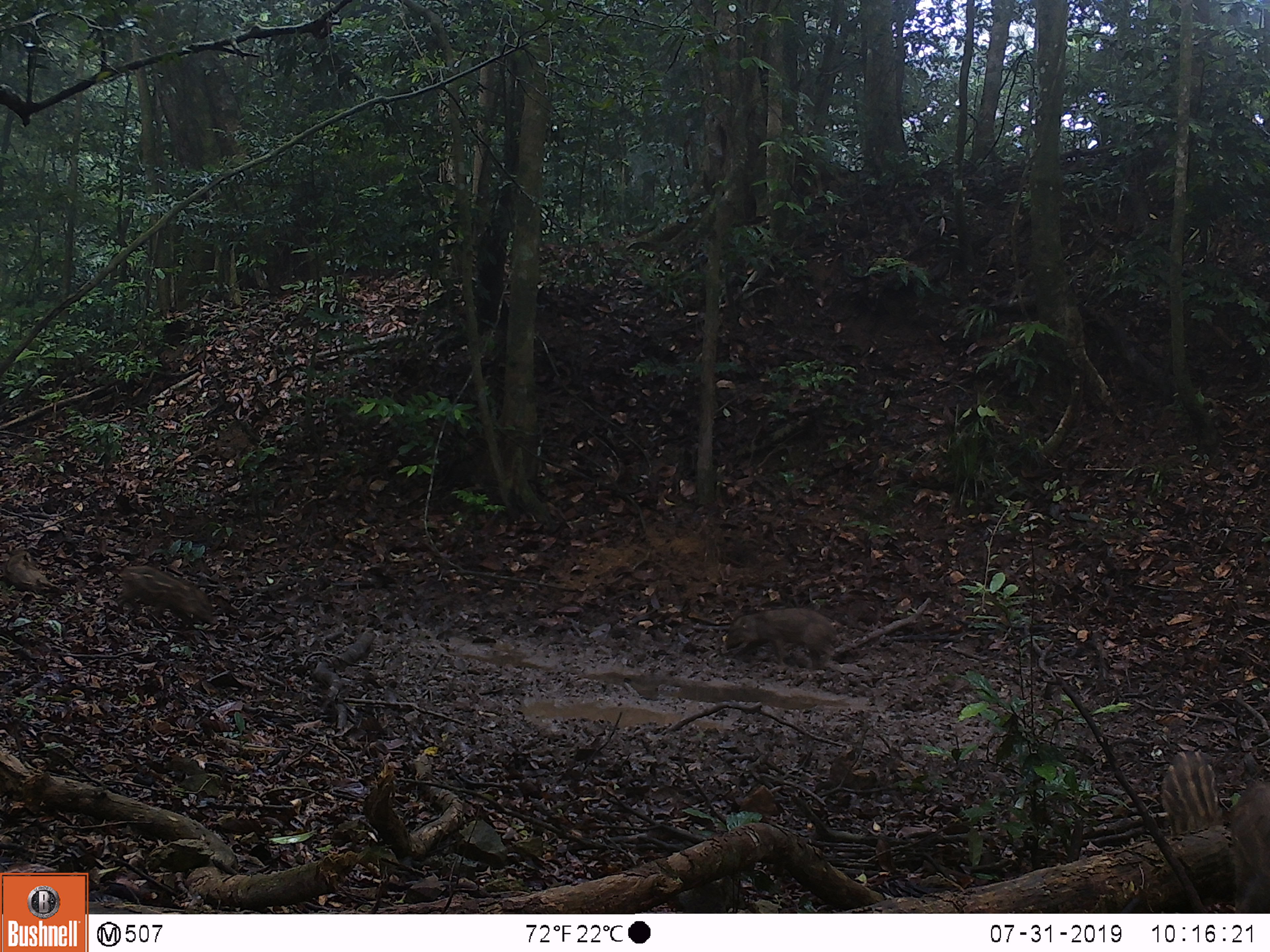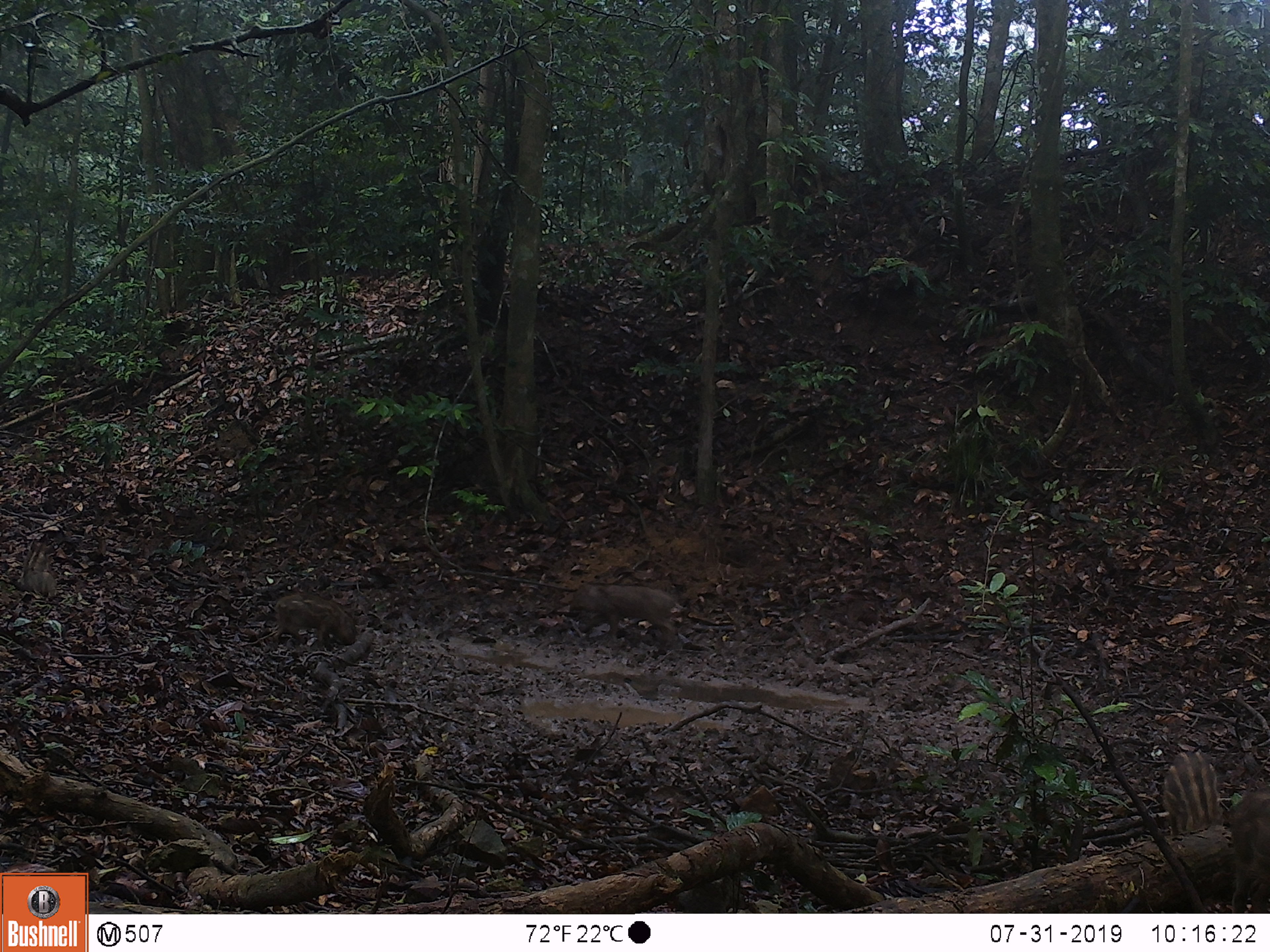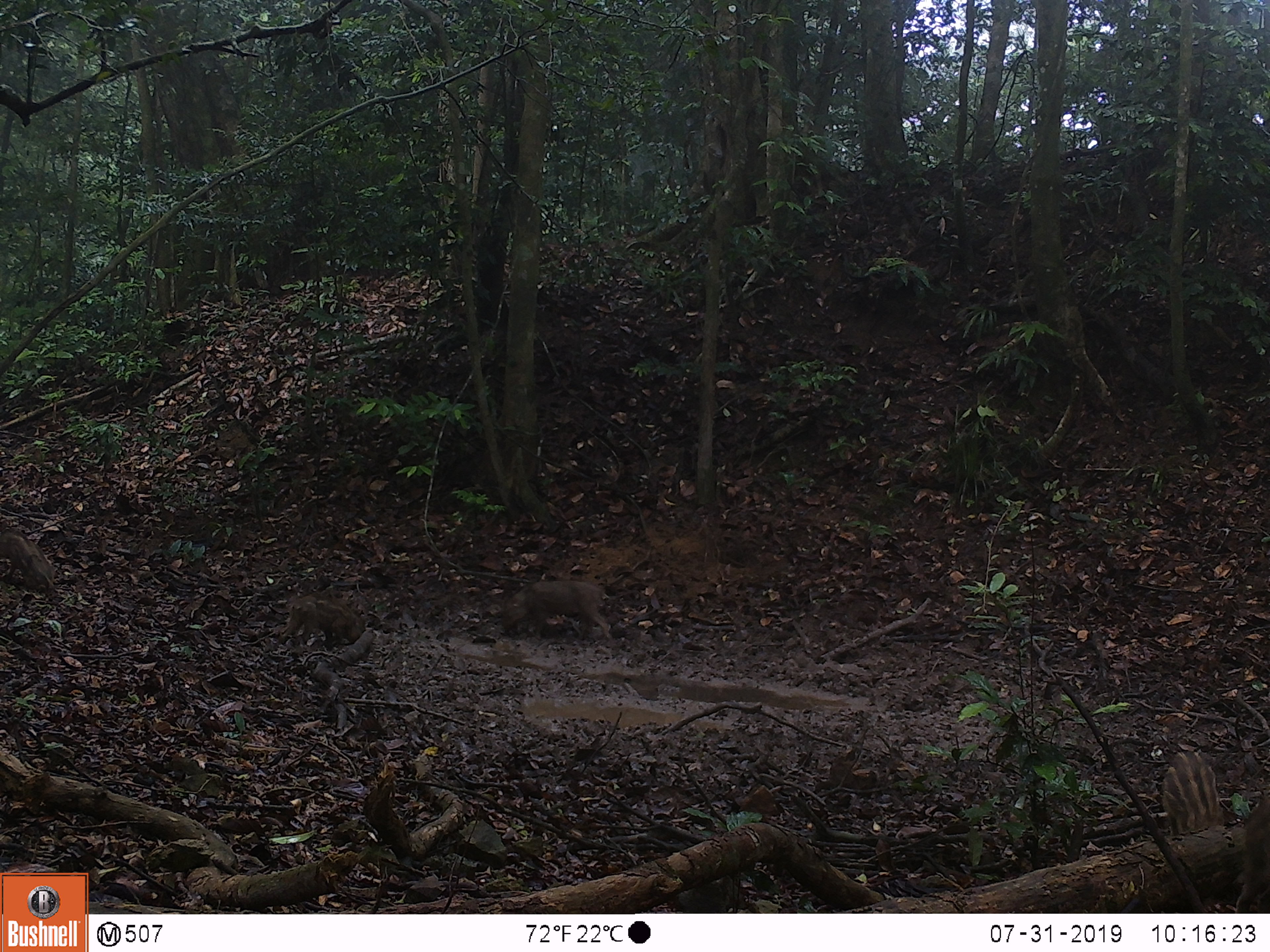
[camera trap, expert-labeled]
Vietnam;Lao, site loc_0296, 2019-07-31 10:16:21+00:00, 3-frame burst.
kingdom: Animalia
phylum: Chordata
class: Mammalia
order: Artiodactyla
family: Suidae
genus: Sus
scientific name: Sus scrofa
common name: eurasian wild pig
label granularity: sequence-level